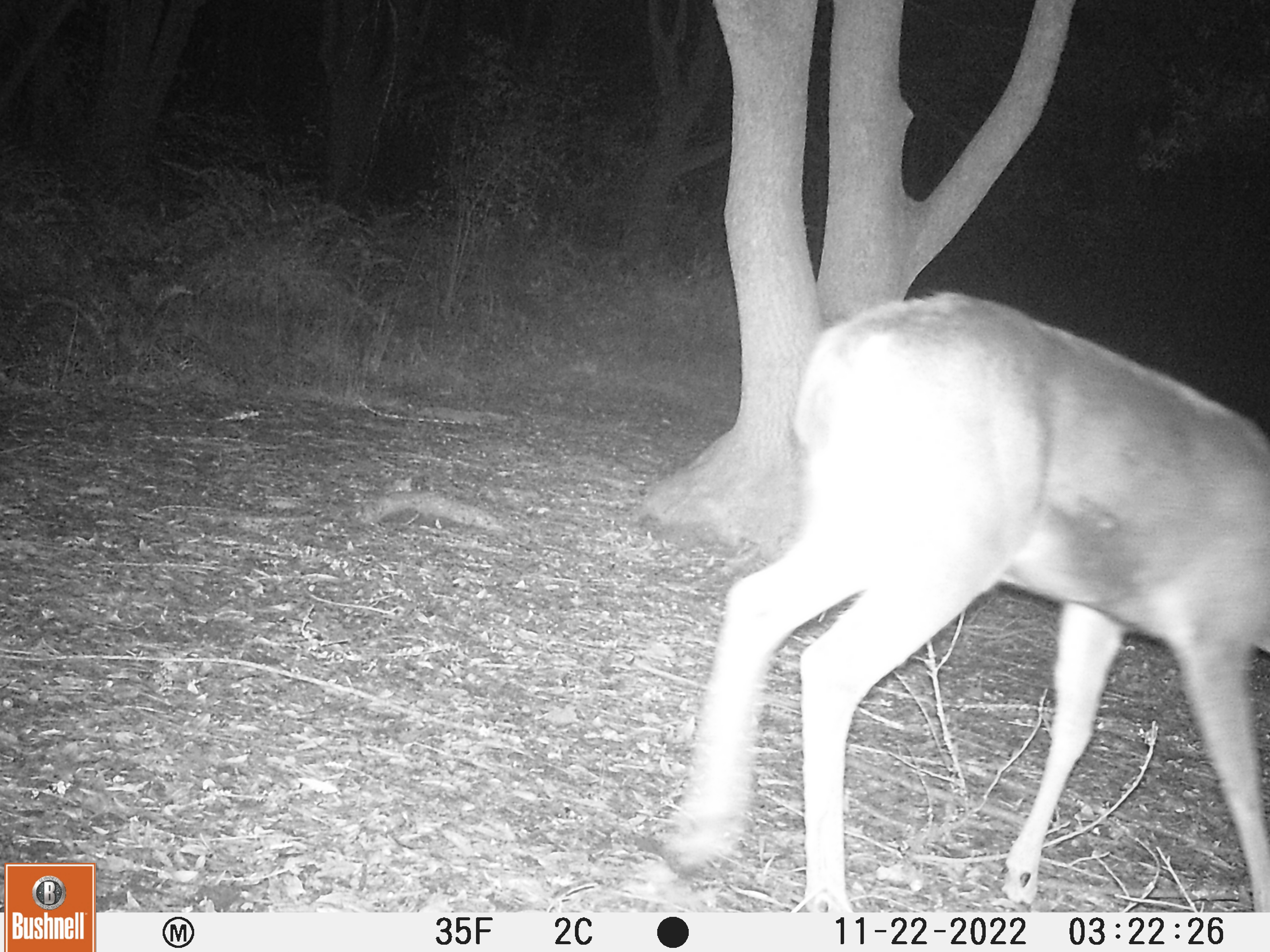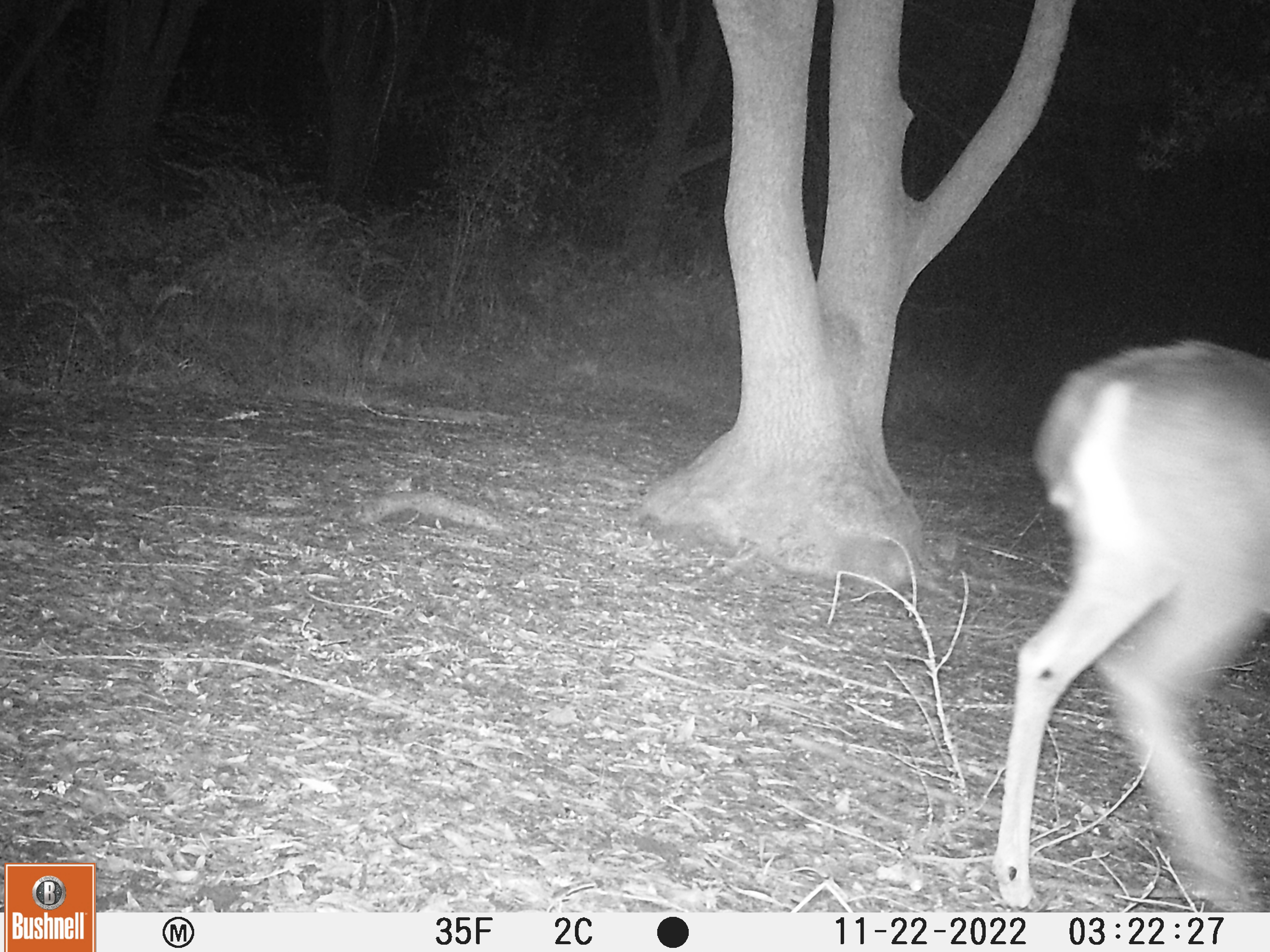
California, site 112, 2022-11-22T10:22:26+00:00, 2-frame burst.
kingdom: Animalia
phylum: Chordata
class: Mammalia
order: Artiodactyla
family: Cervidae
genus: Odocoileus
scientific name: Odocoileus hemionus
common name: mule deer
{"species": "mule deer (Odocoileus hemionus)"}